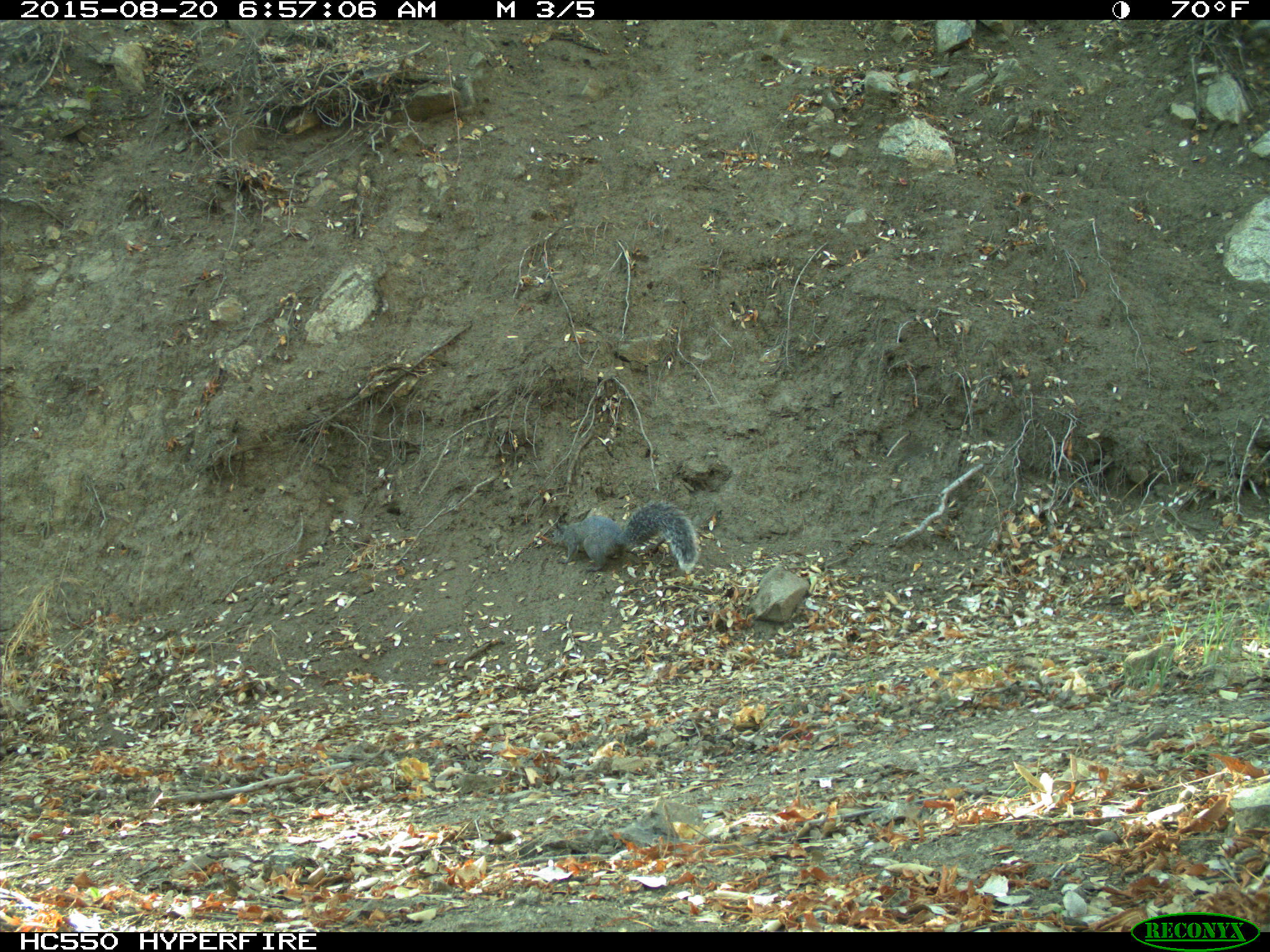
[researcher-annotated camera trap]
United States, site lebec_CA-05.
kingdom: Animalia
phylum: Chordata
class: Mammalia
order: Rodentia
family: Sciuridae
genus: Sciurus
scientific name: Sciurus carolinensis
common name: eastern gray squirrel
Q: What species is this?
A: Sciurus carolinensis (eastern gray squirrel).